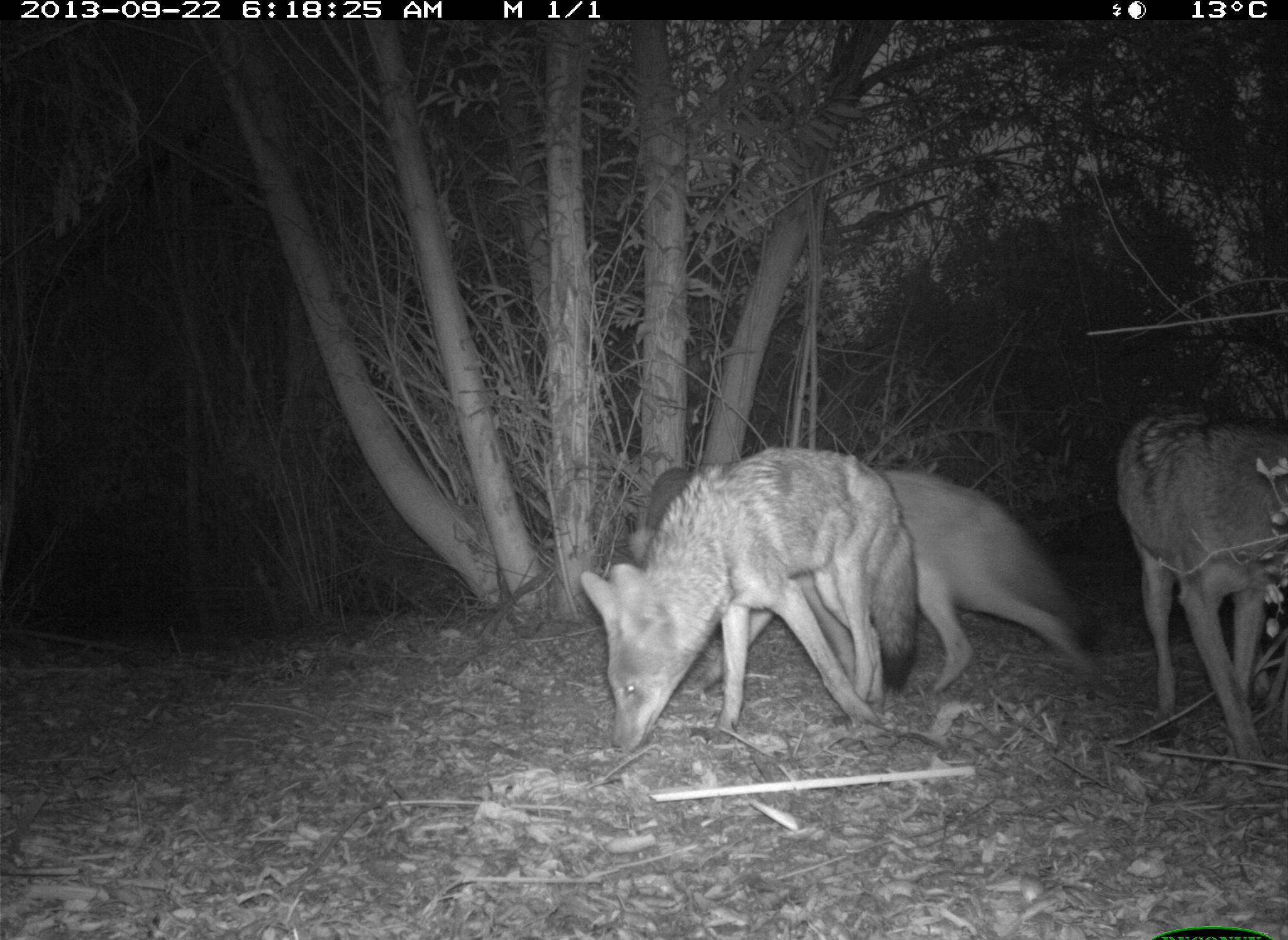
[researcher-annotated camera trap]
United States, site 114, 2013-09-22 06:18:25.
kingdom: Animalia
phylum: Chordata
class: Mammalia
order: Carnivora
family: Canidae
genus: Canis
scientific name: Canis latrans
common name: coyote